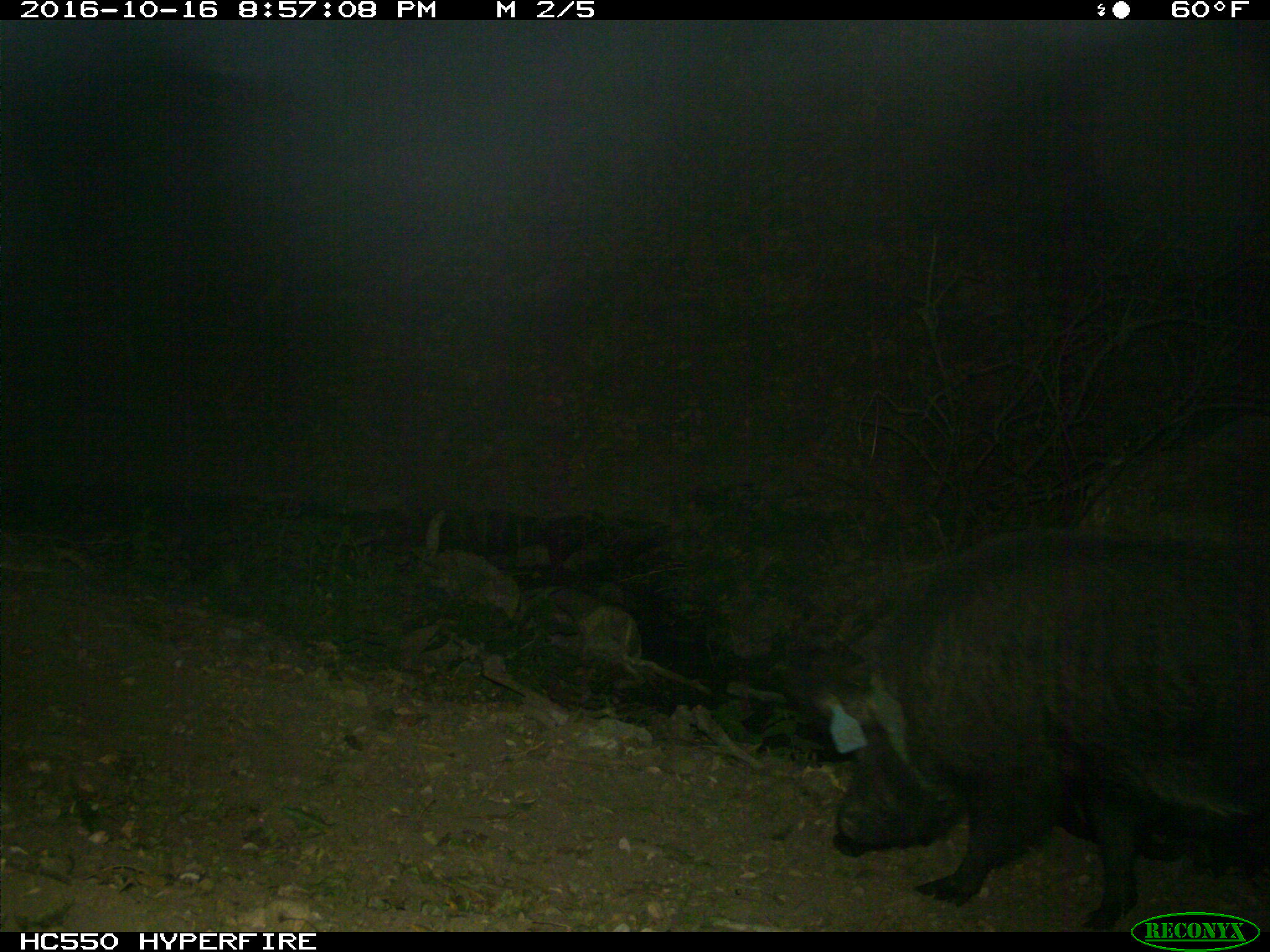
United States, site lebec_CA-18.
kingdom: Animalia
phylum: Chordata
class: Mammalia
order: Artiodactyla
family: Suidae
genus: Sus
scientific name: Sus scrofa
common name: wild boar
Sus scrofa (wild boar).